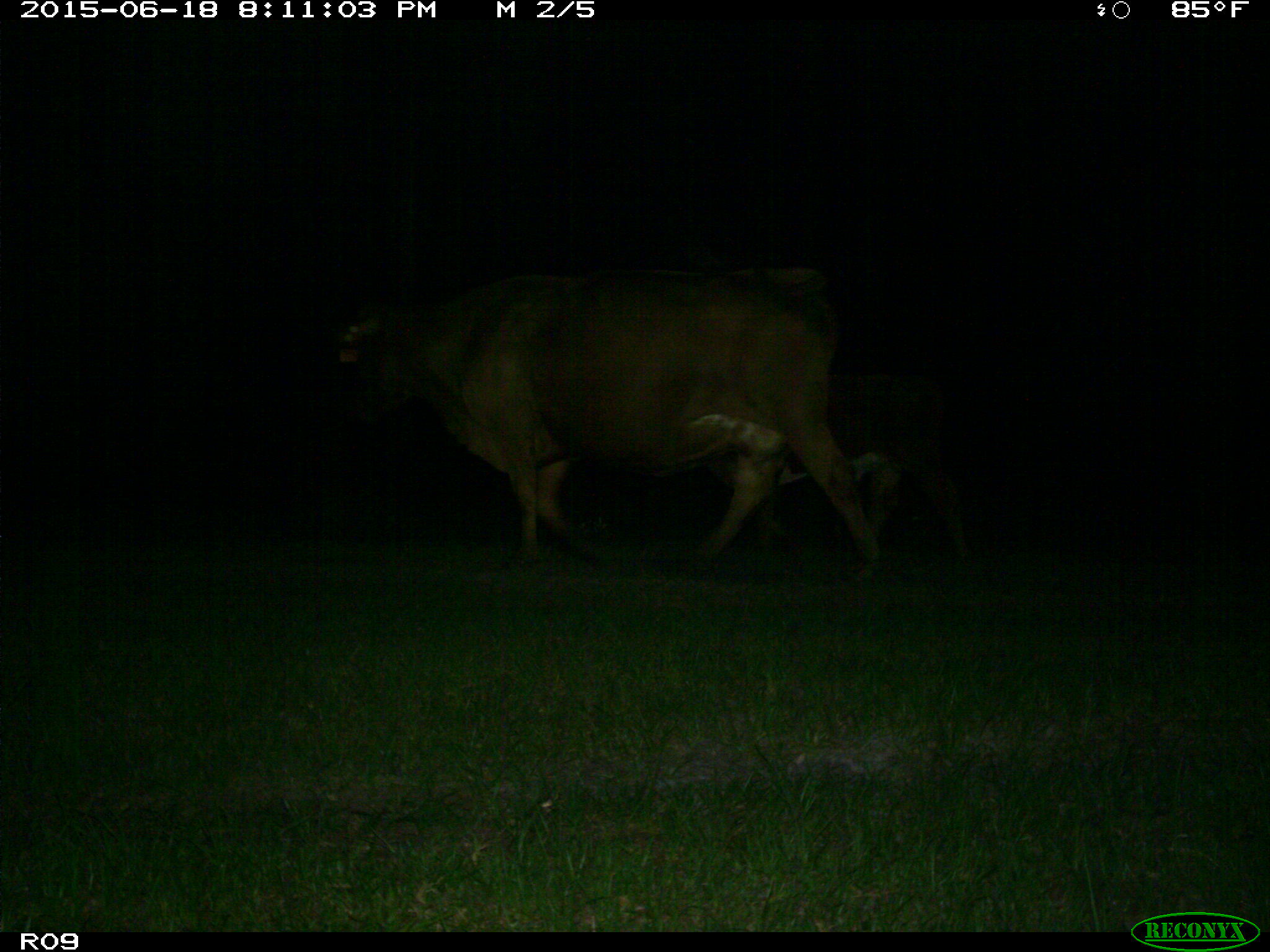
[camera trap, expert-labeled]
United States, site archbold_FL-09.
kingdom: Animalia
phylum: Chordata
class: Mammalia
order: Artiodactyla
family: Bovidae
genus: Bos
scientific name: Bos taurus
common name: domestic cow